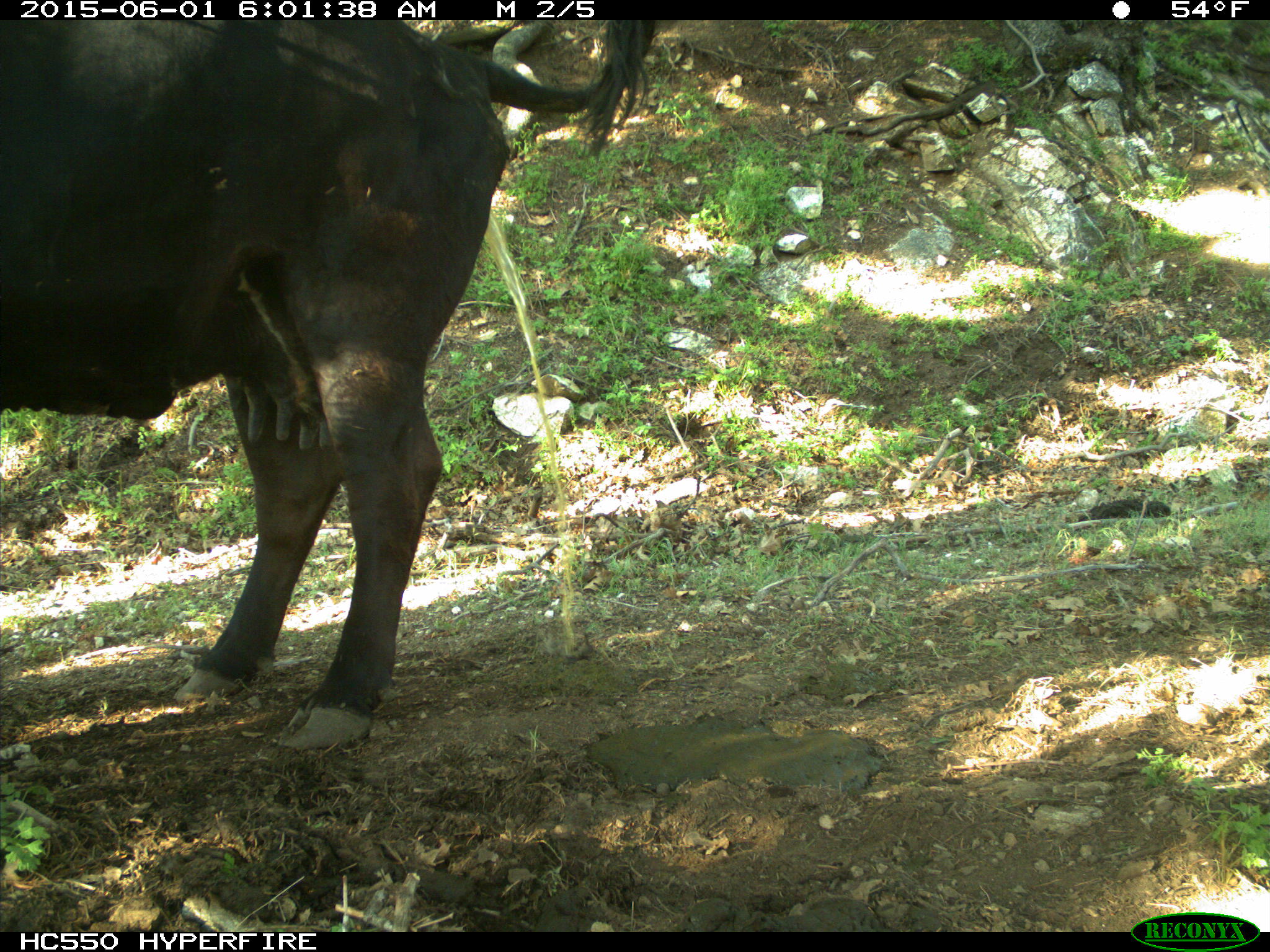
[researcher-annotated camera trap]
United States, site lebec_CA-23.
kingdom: Animalia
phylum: Chordata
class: Mammalia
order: Artiodactyla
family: Bovidae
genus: Bos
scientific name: Bos taurus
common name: domestic cow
Bos taurus (domestic cow).